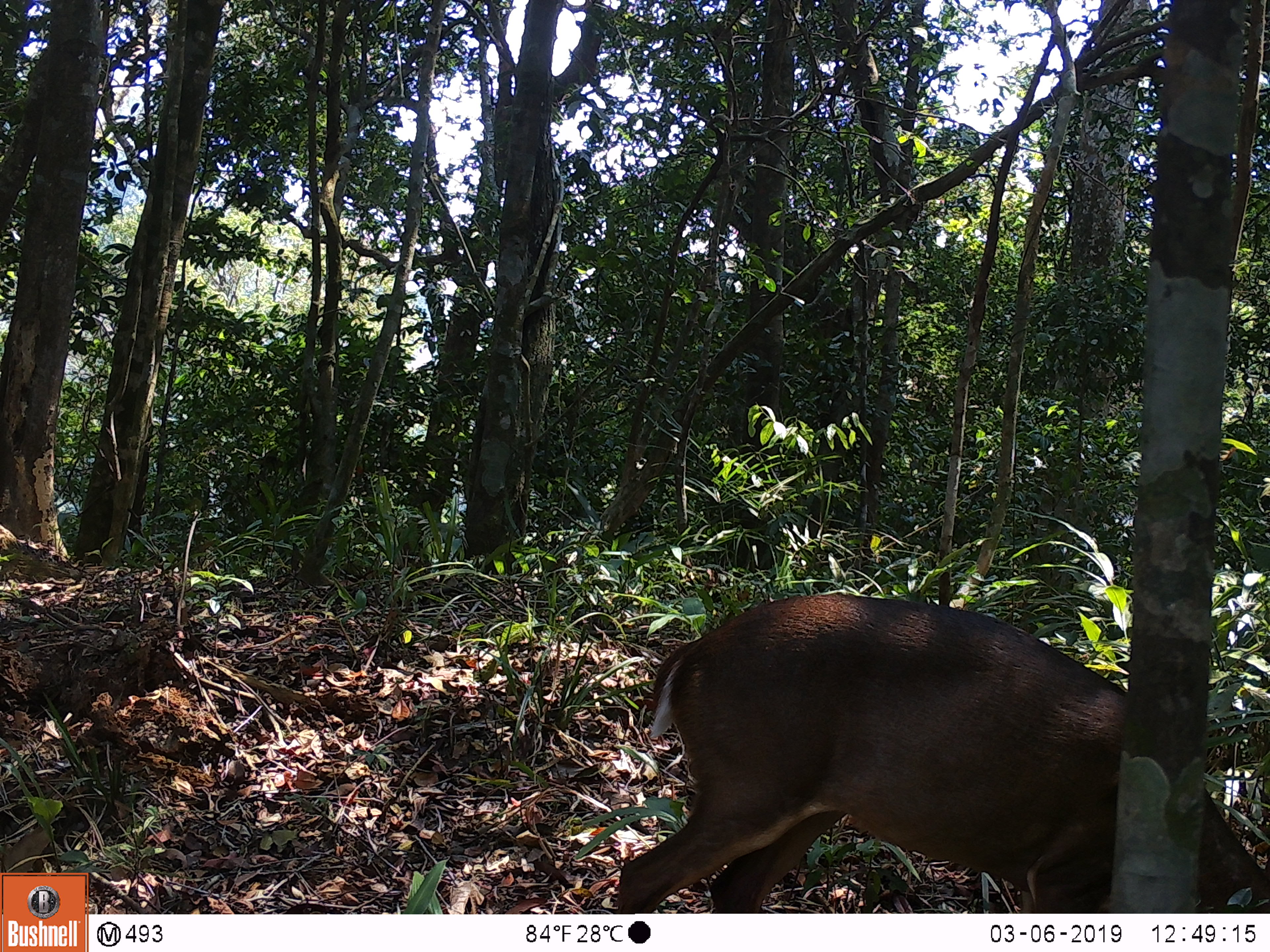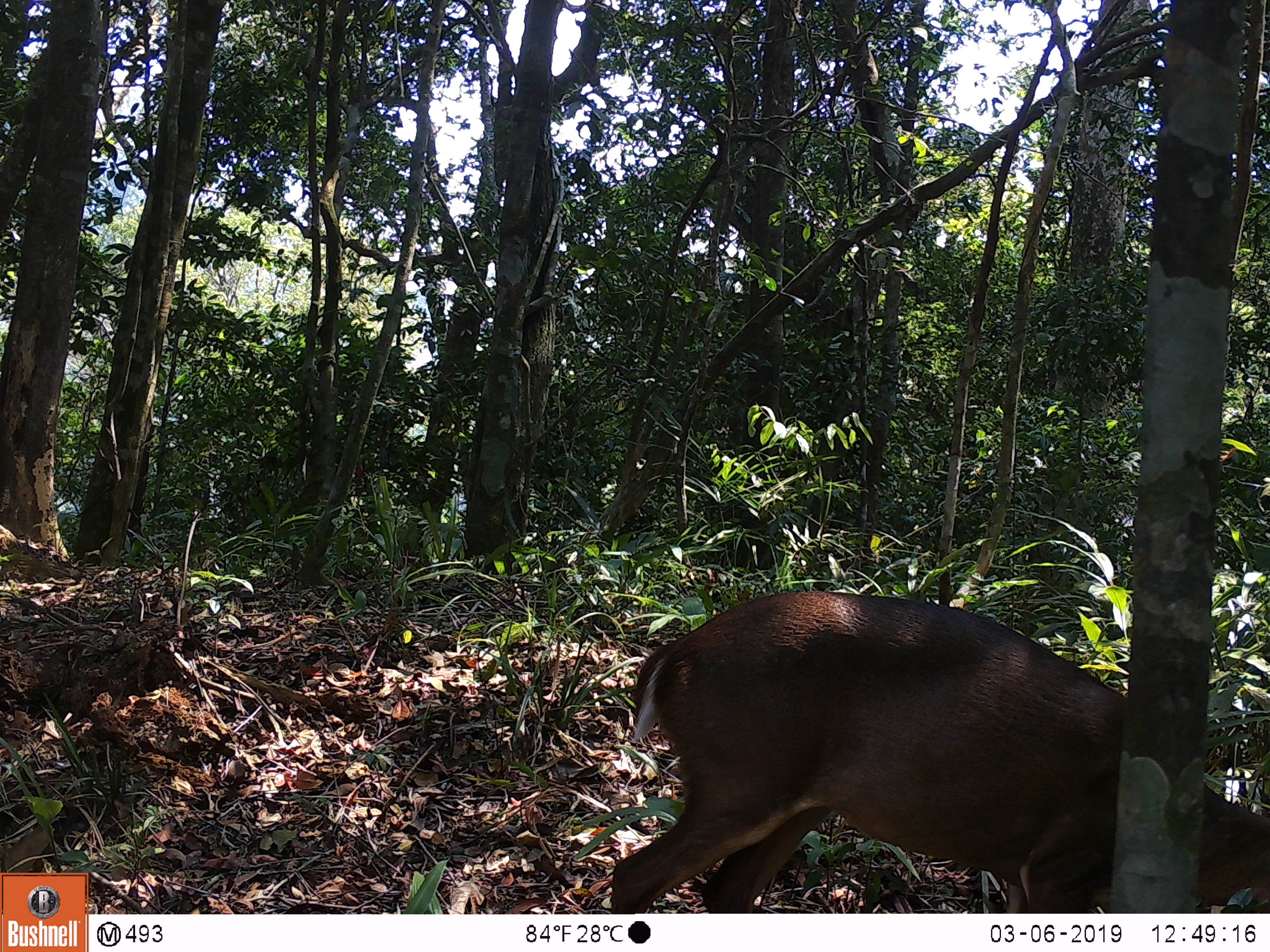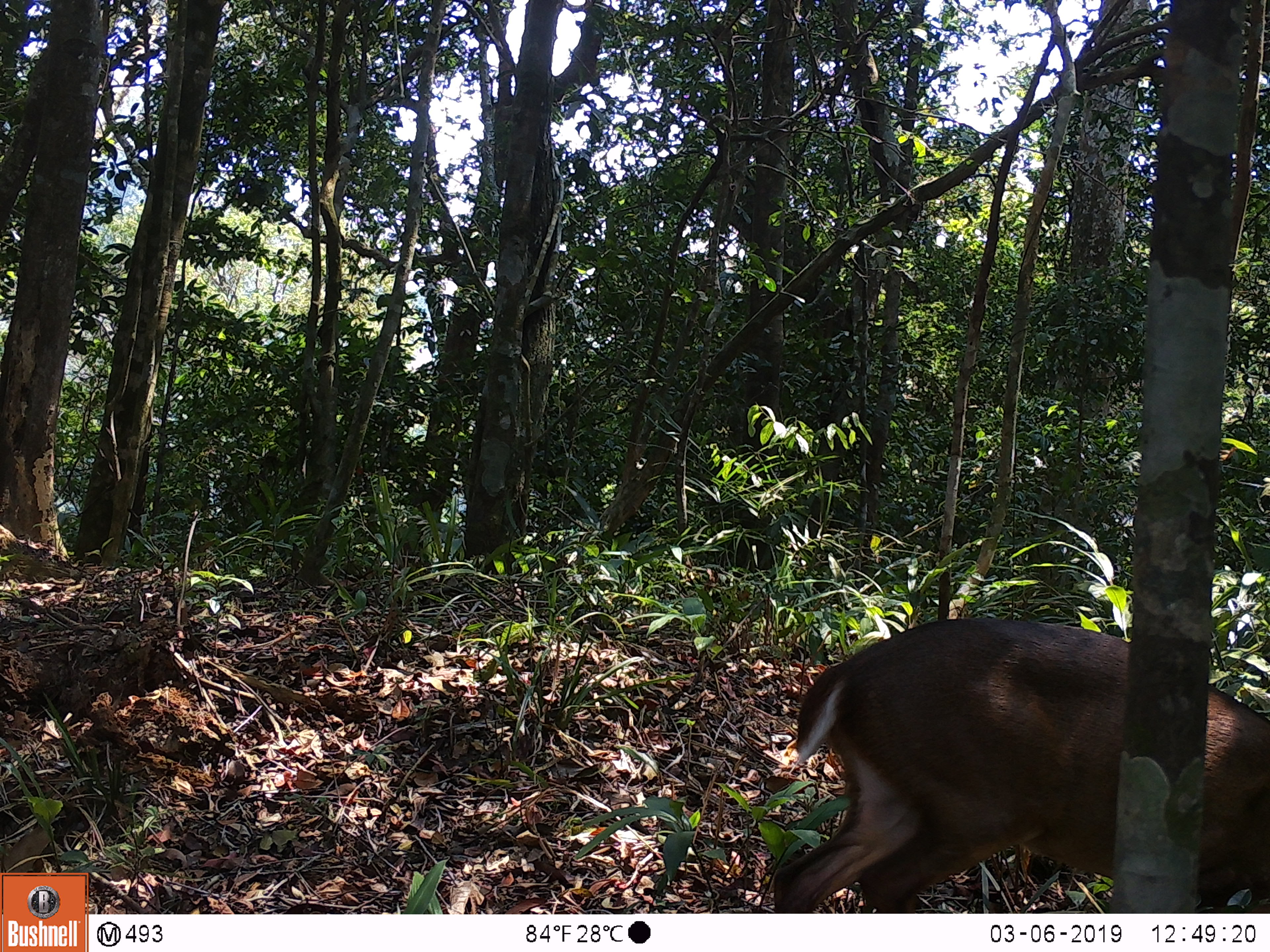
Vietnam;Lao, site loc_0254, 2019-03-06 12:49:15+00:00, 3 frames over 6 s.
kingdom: Animalia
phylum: Chordata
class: Mammalia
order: Artiodactyla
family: Cervidae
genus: Muntiacus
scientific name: Muntiacus vuquangensis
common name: large-antlered muntjac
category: large antlered muntjac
Large antlered muntjac (large-antlered muntjac) (Muntiacus vuquangensis). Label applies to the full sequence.